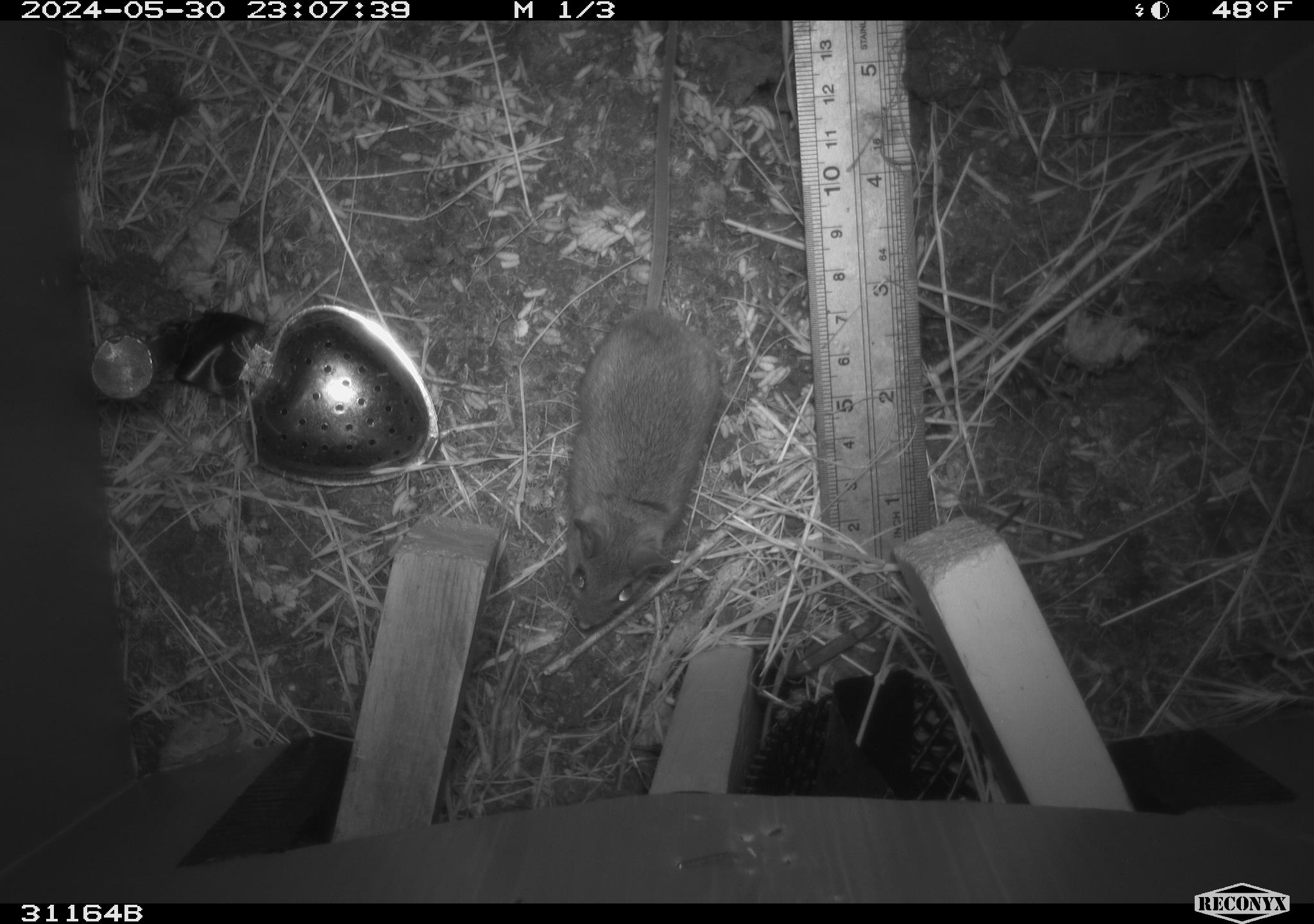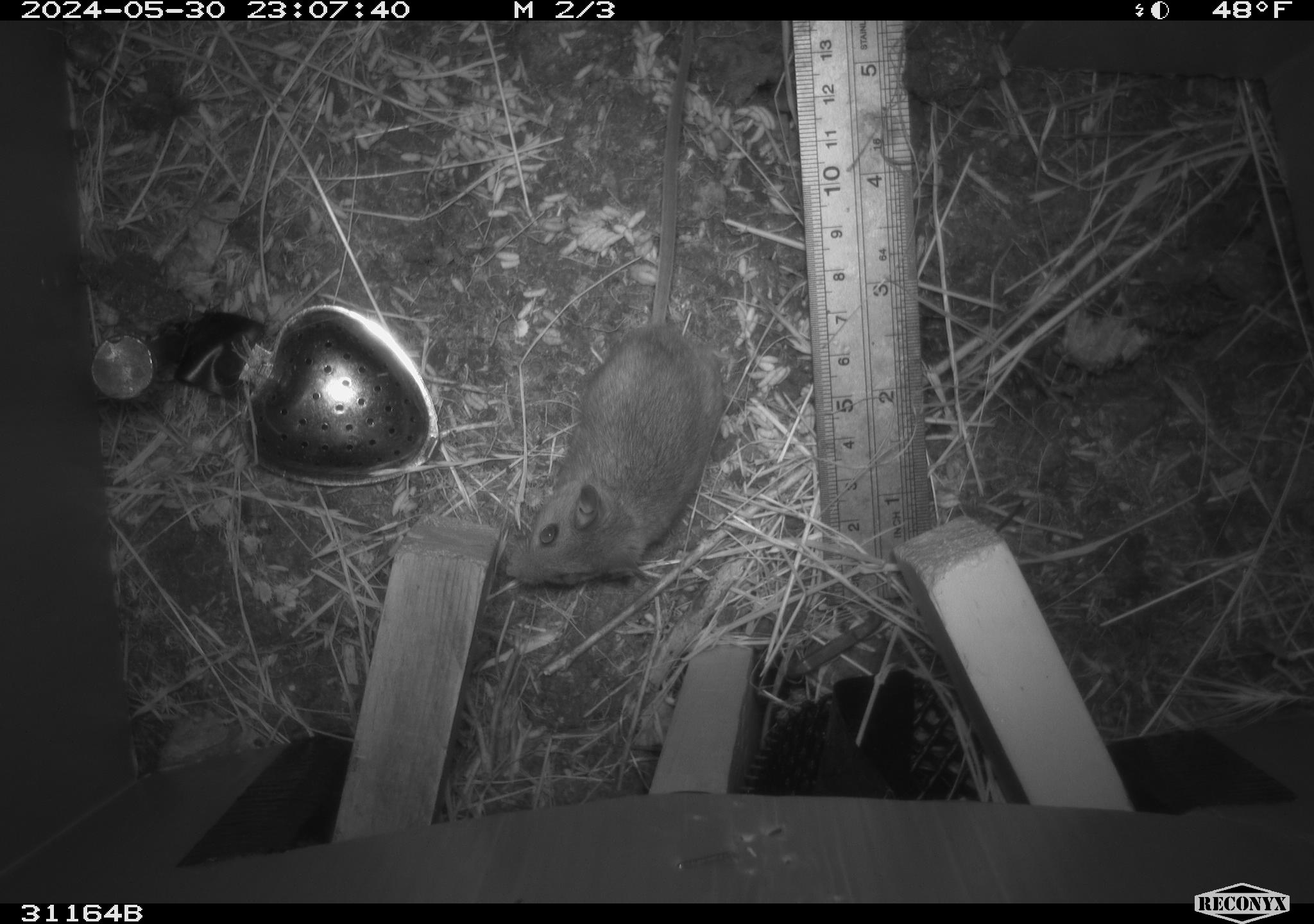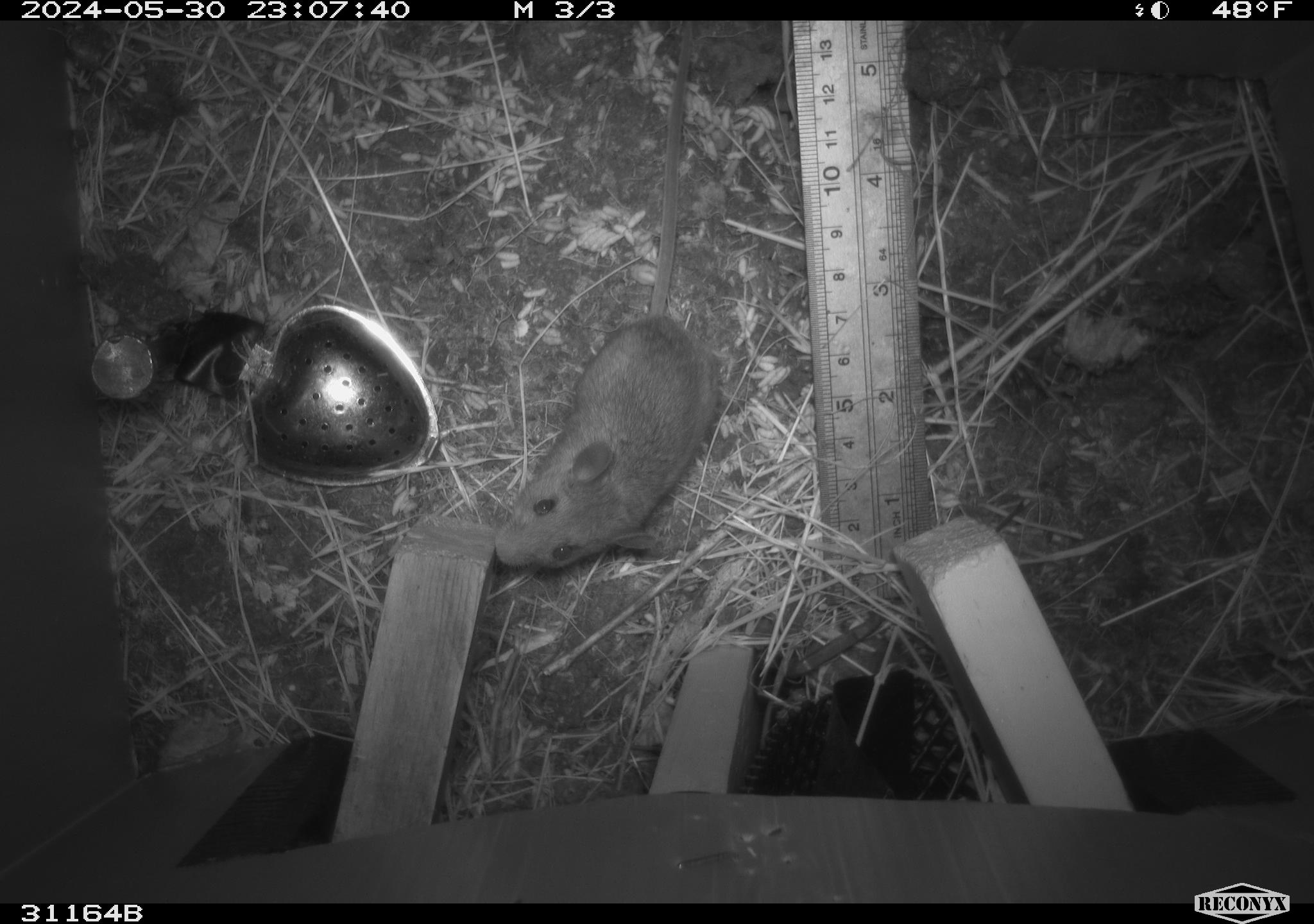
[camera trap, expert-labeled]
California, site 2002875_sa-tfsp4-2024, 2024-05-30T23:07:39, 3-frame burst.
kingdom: Animalia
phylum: Chordata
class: Mammalia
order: Rodentia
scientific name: Rodentia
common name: mouse species